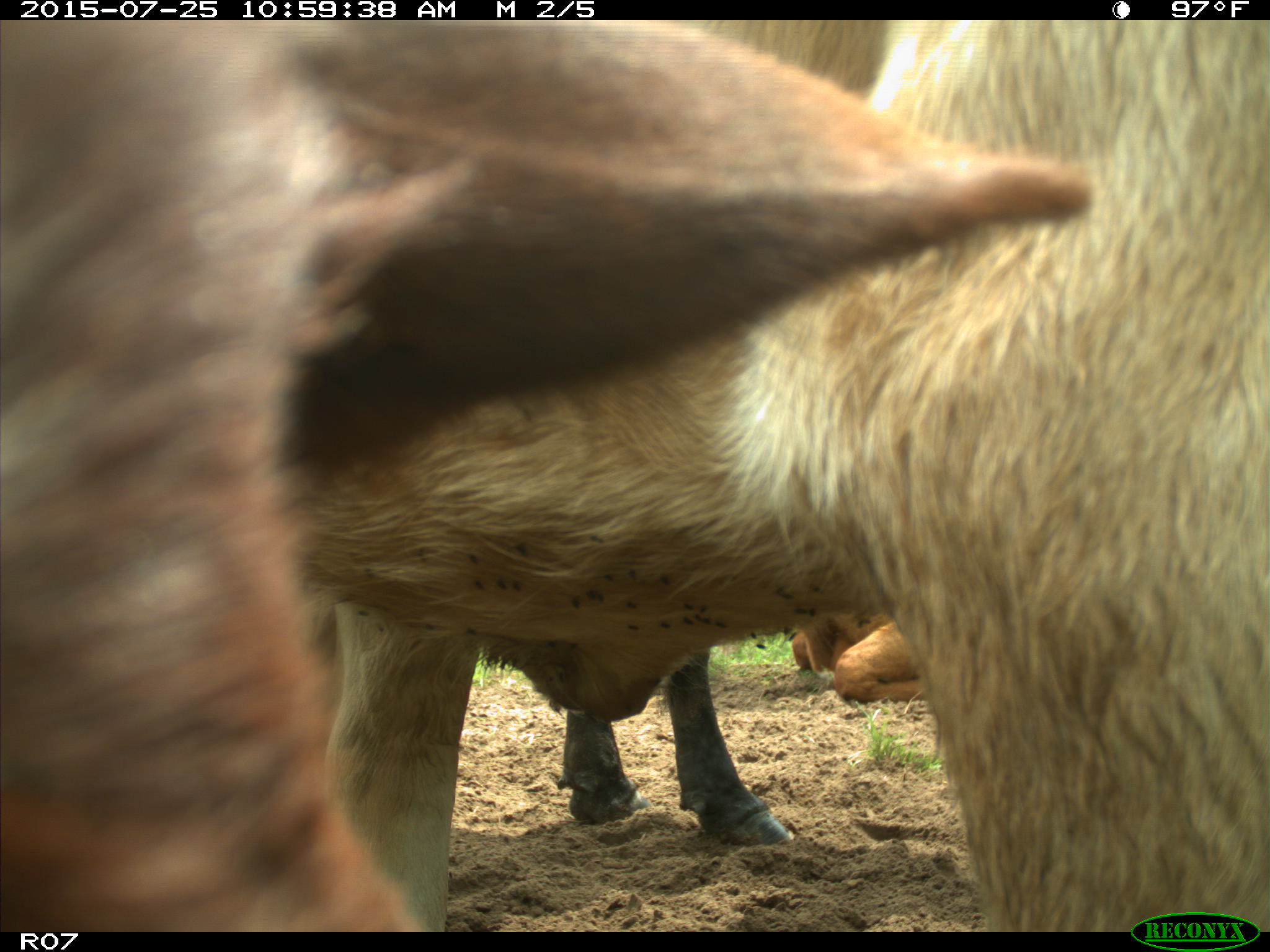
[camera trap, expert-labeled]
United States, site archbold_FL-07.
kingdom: Animalia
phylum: Chordata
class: Mammalia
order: Artiodactyla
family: Bovidae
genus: Bos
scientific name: Bos taurus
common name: domestic cow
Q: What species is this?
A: Bos taurus (domestic cow).